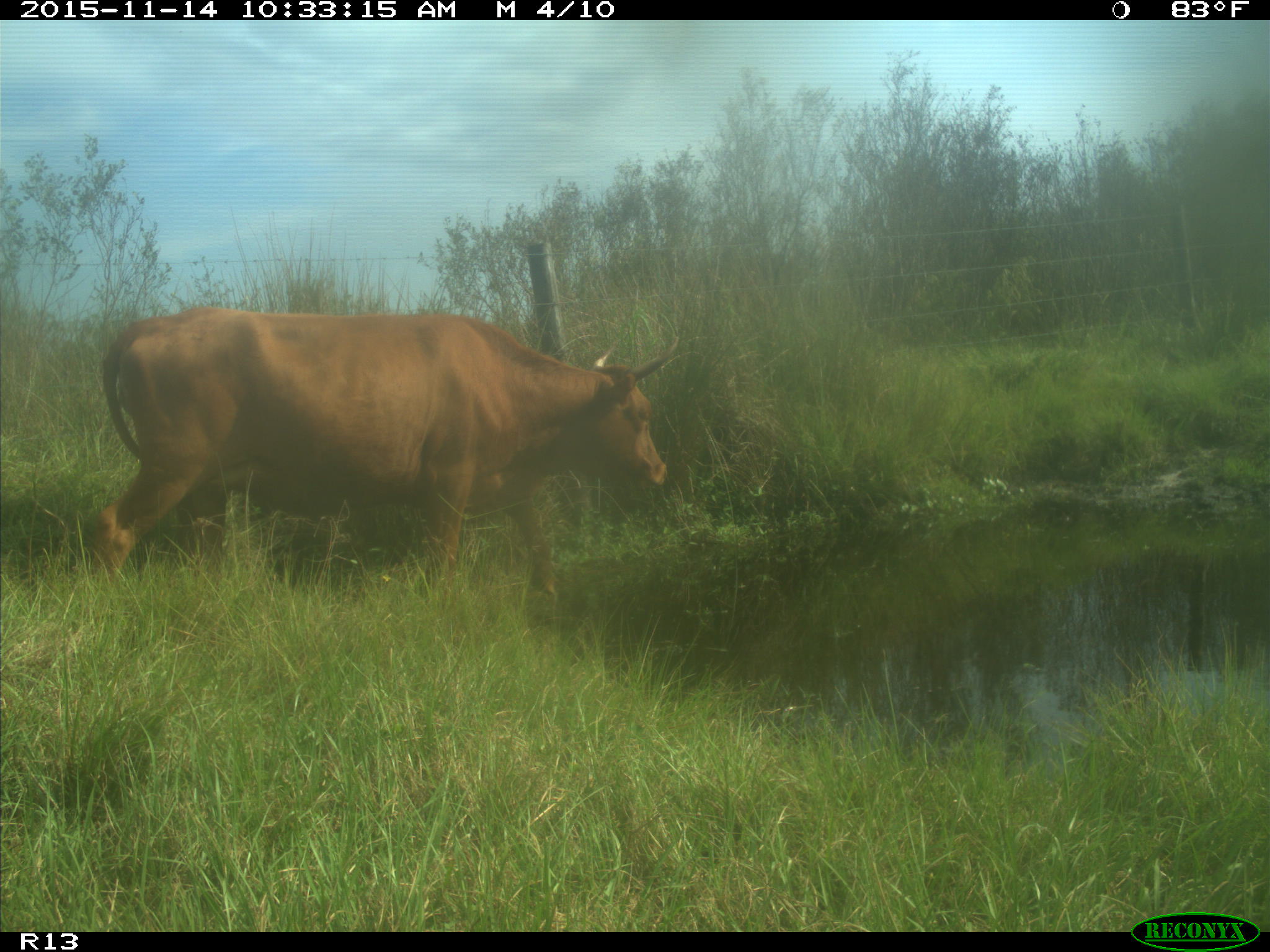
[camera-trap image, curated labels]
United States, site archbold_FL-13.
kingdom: Animalia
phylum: Chordata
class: Mammalia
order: Artiodactyla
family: Bovidae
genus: Bos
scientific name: Bos taurus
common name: domestic cow